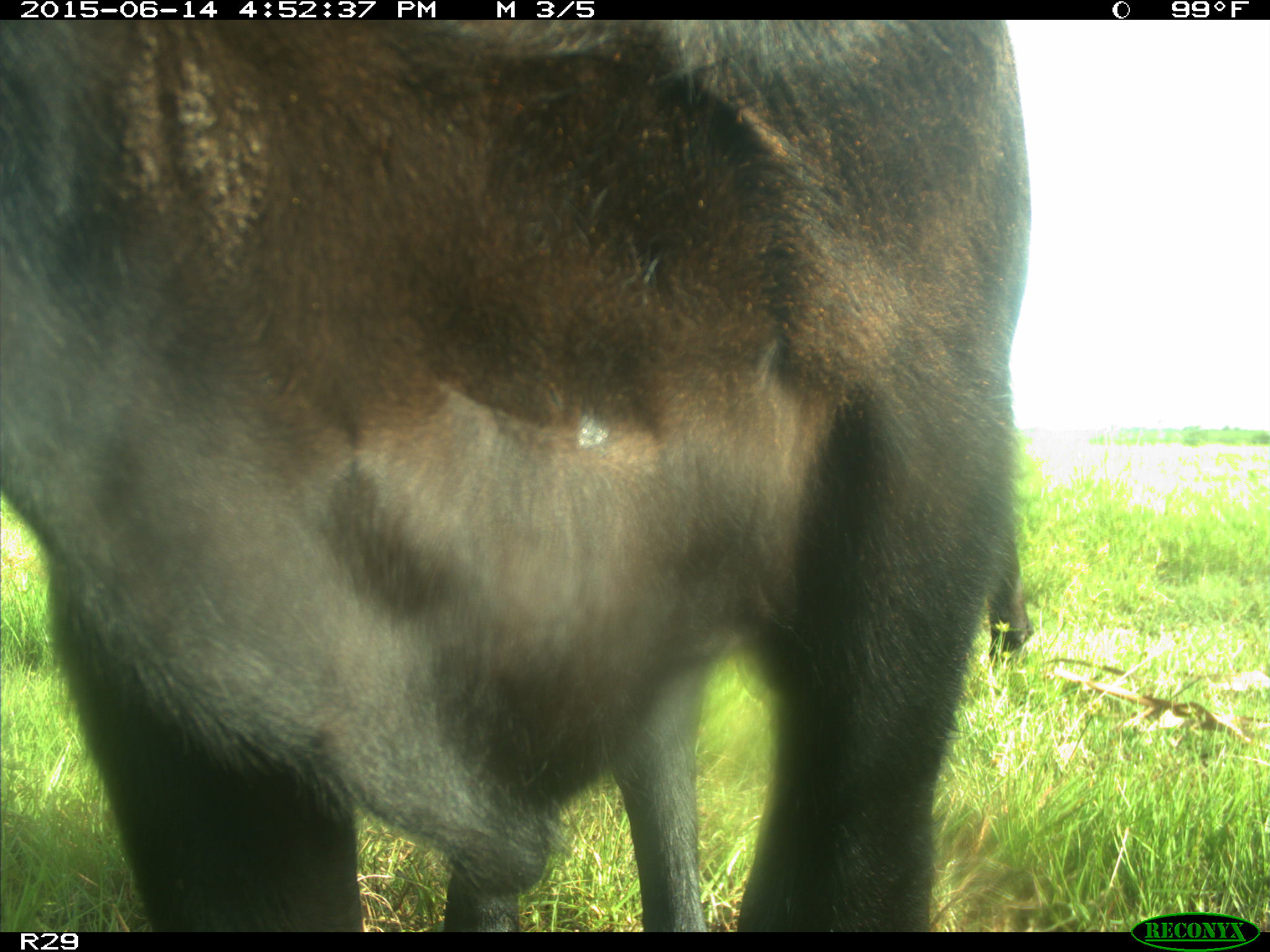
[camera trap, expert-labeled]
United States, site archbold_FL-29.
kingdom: Animalia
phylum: Chordata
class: Mammalia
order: Artiodactyla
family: Bovidae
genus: Bos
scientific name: Bos taurus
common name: domestic cow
Bos taurus (domestic cow).